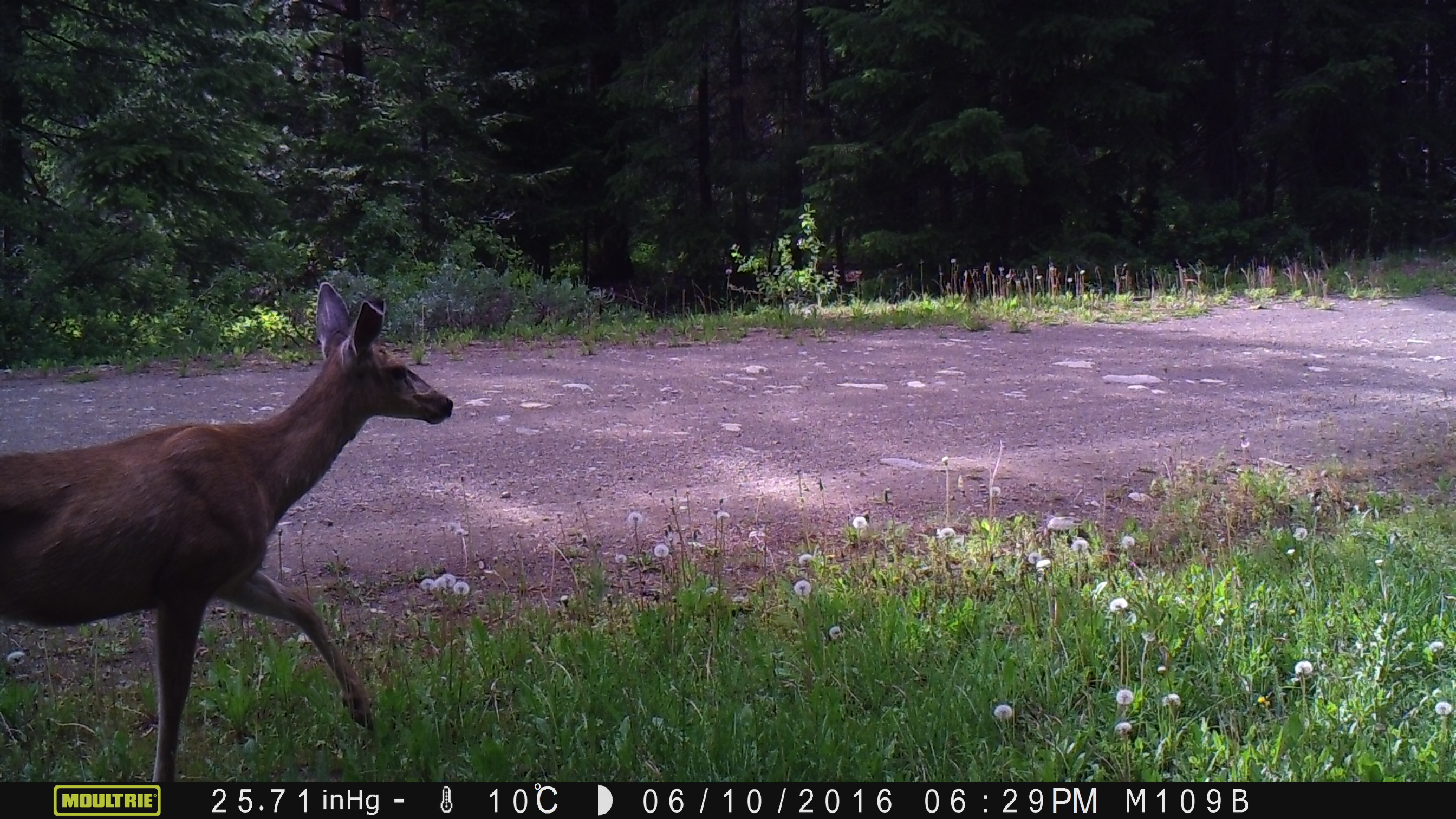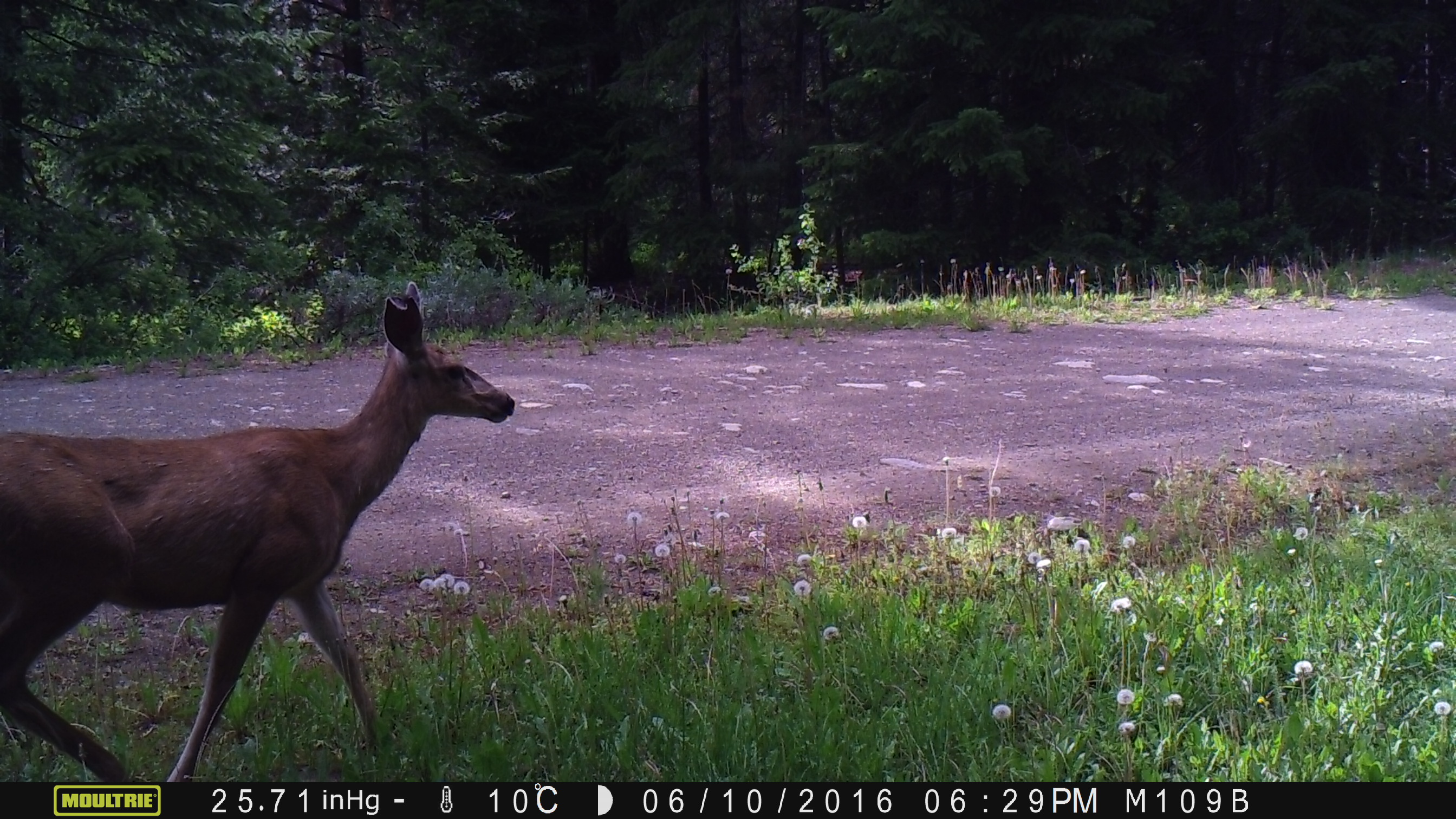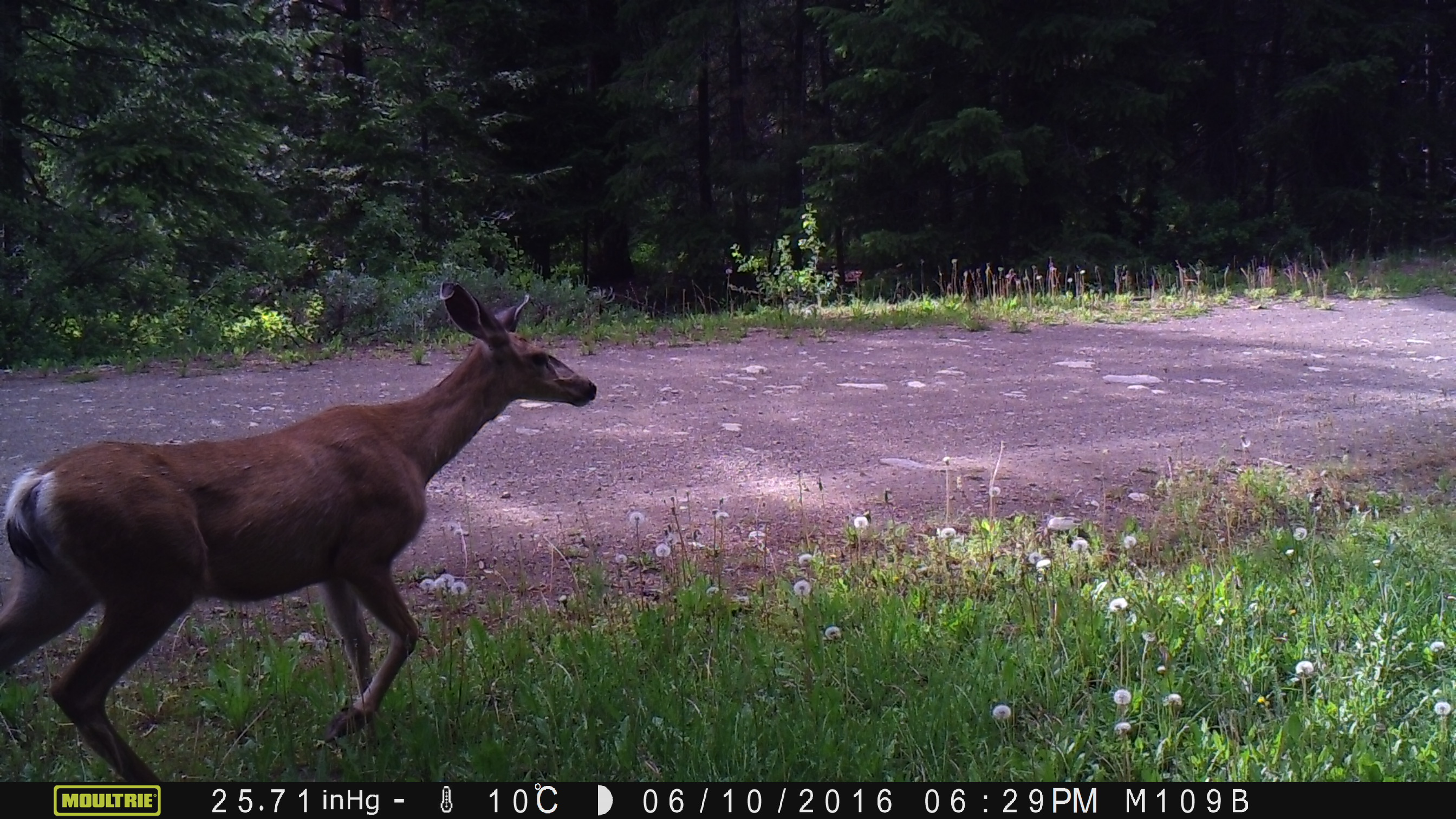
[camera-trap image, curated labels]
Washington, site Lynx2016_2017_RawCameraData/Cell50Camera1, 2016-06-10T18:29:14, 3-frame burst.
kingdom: Animalia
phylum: Chordata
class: Mammalia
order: Artiodactyla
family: Cervidae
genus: Odocoileus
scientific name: Odocoileus hemionus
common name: mule deer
Odocoileus hemionus (mule deer). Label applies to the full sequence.